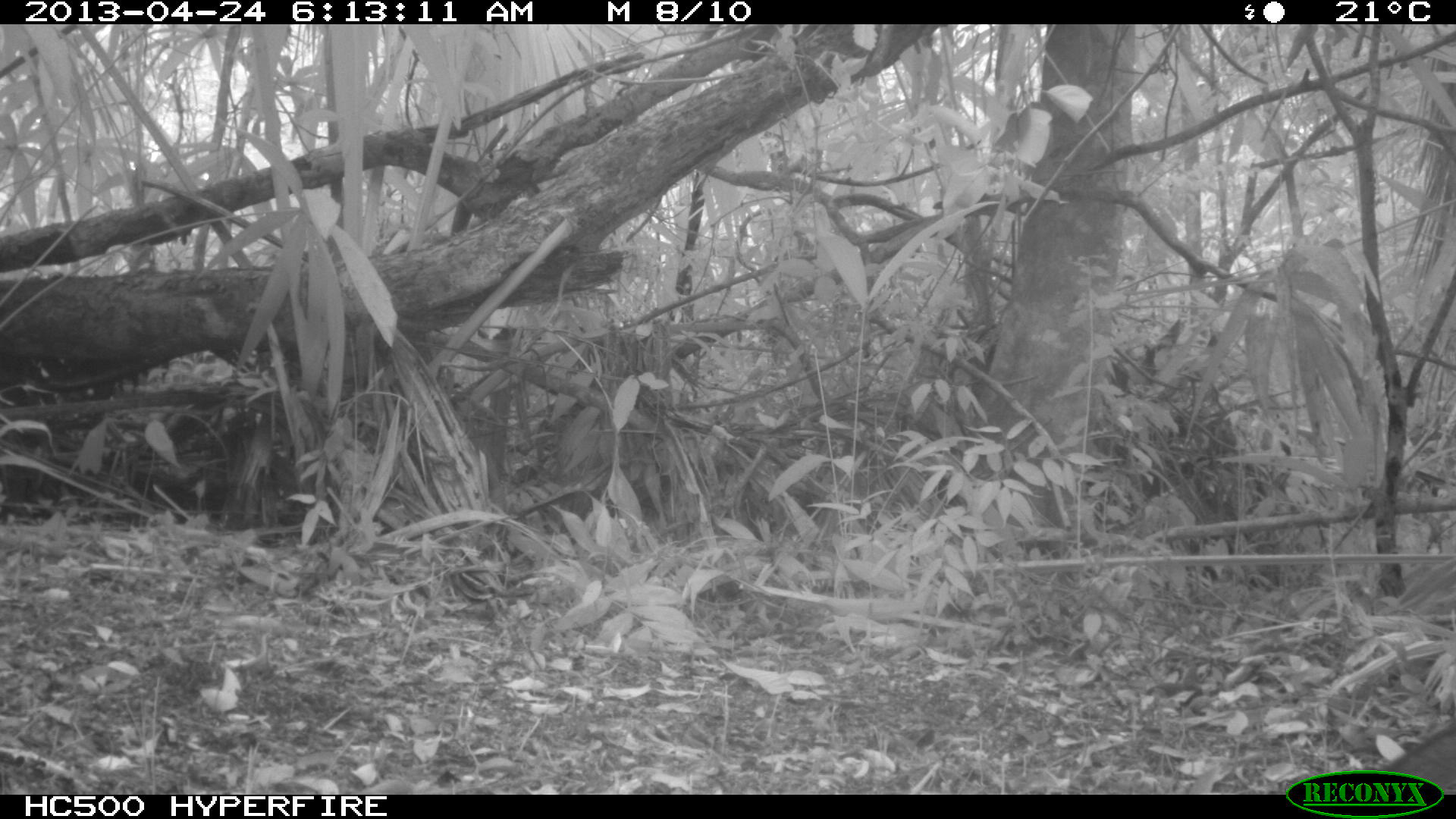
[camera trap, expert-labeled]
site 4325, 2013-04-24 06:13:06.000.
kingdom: Animalia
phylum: Chordata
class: Mammalia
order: Carnivora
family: Canidae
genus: Urocyon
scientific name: Urocyon cinereoargenteus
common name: gray fox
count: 1